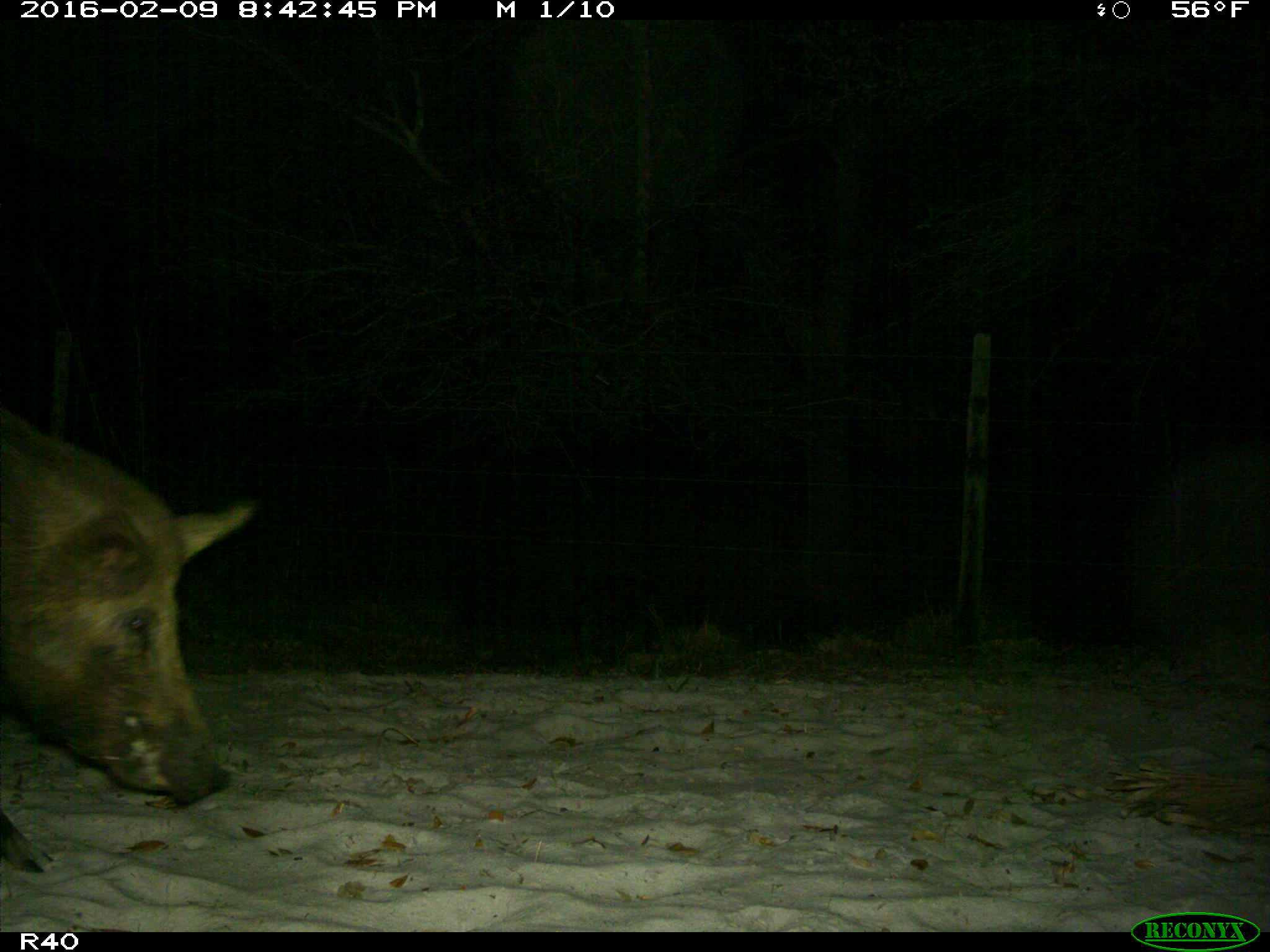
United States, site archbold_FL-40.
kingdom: Animalia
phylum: Chordata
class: Mammalia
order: Artiodactyla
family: Suidae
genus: Sus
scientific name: Sus scrofa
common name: wild boar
Sus scrofa (wild boar).